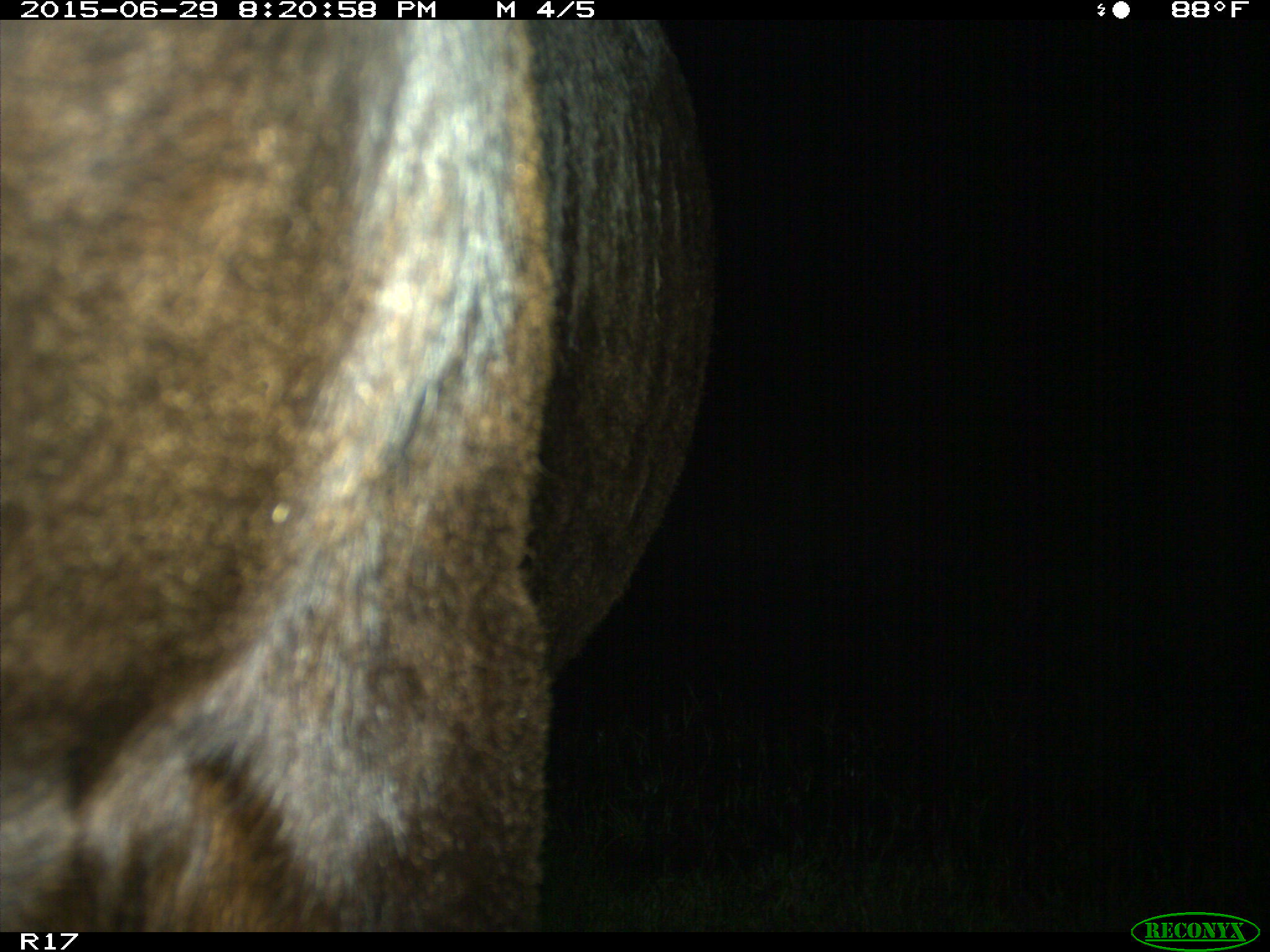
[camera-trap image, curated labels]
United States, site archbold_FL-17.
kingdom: Animalia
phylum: Chordata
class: Mammalia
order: Artiodactyla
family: Bovidae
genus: Bos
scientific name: Bos taurus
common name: domestic cow